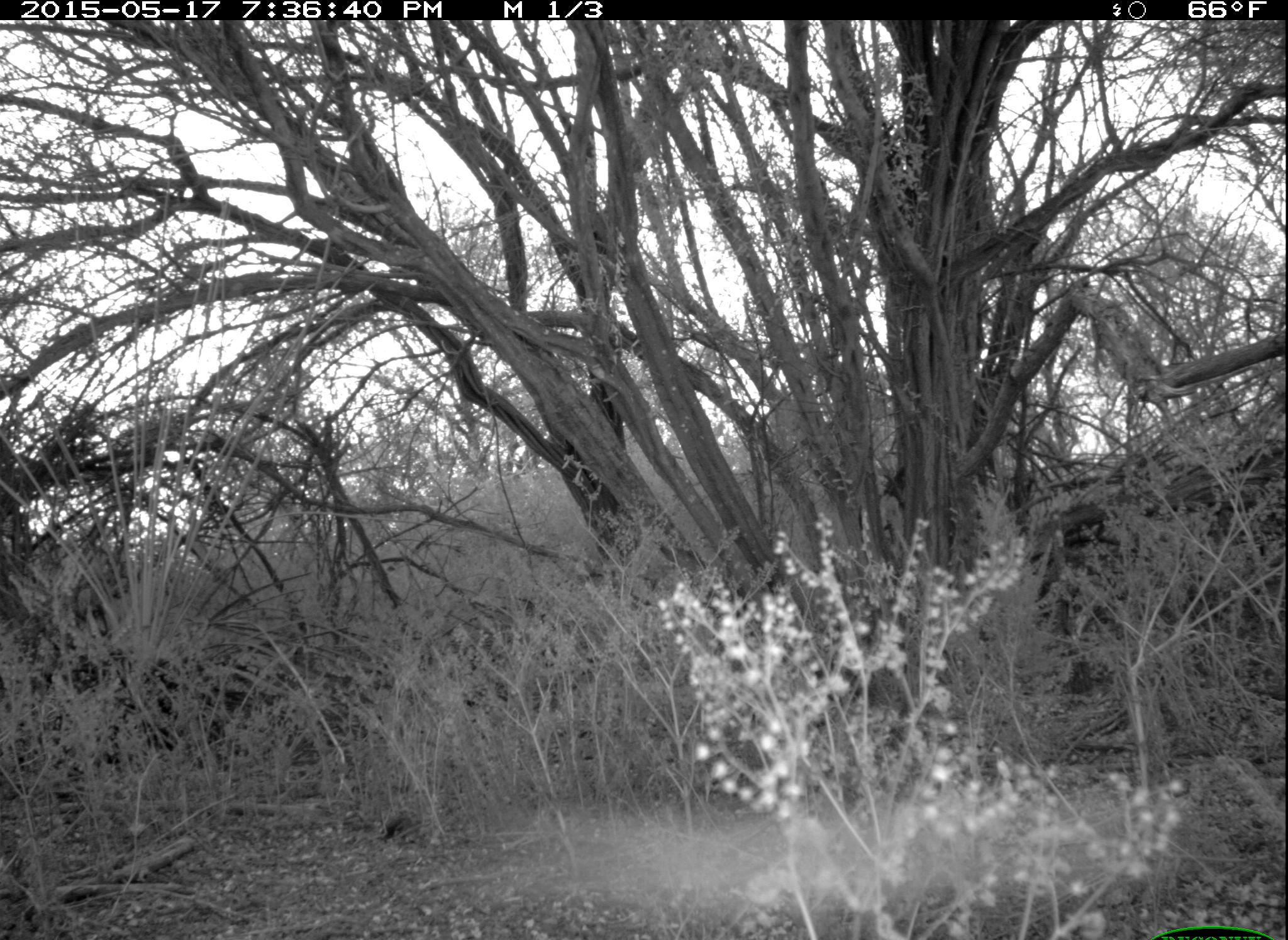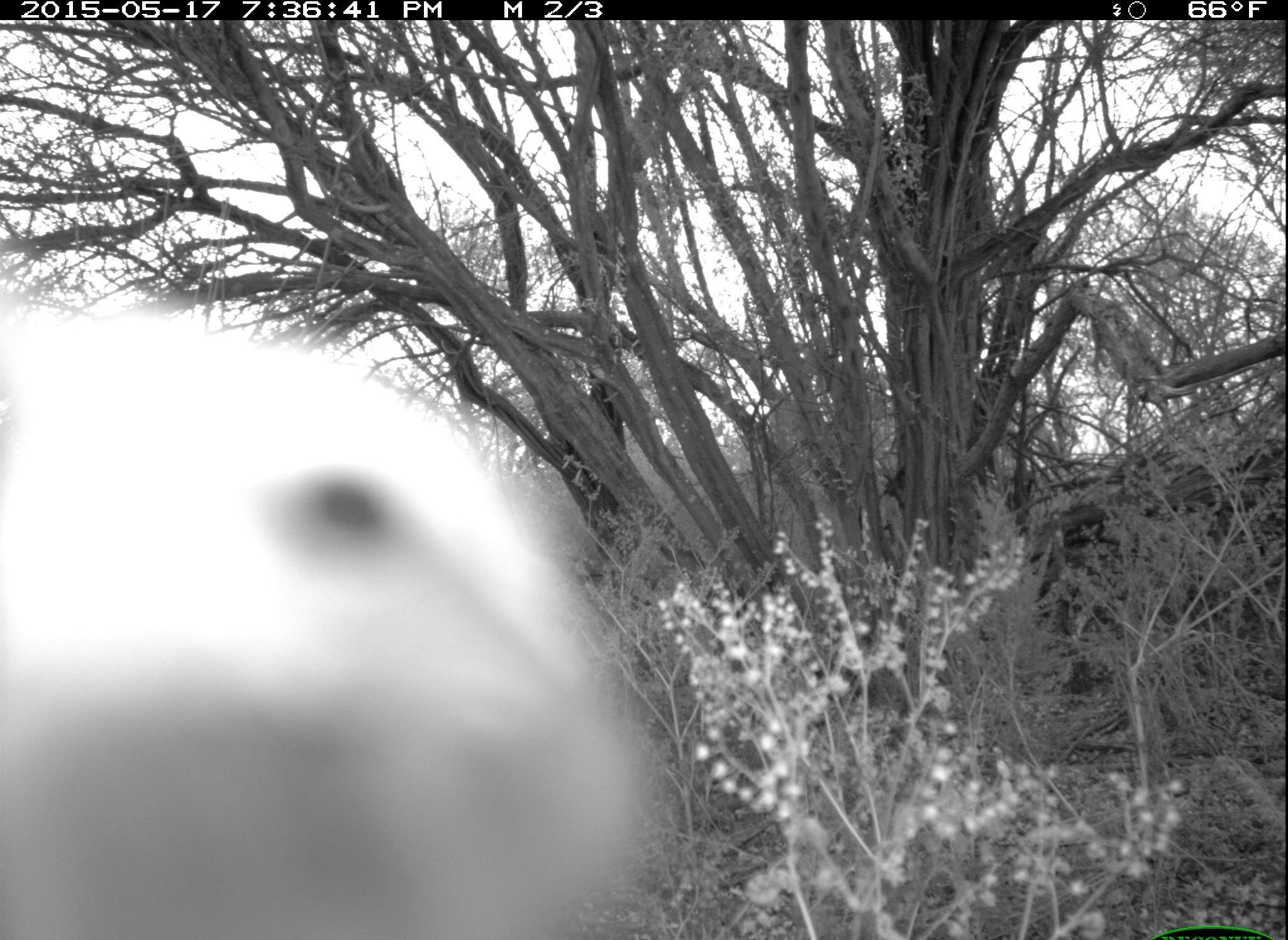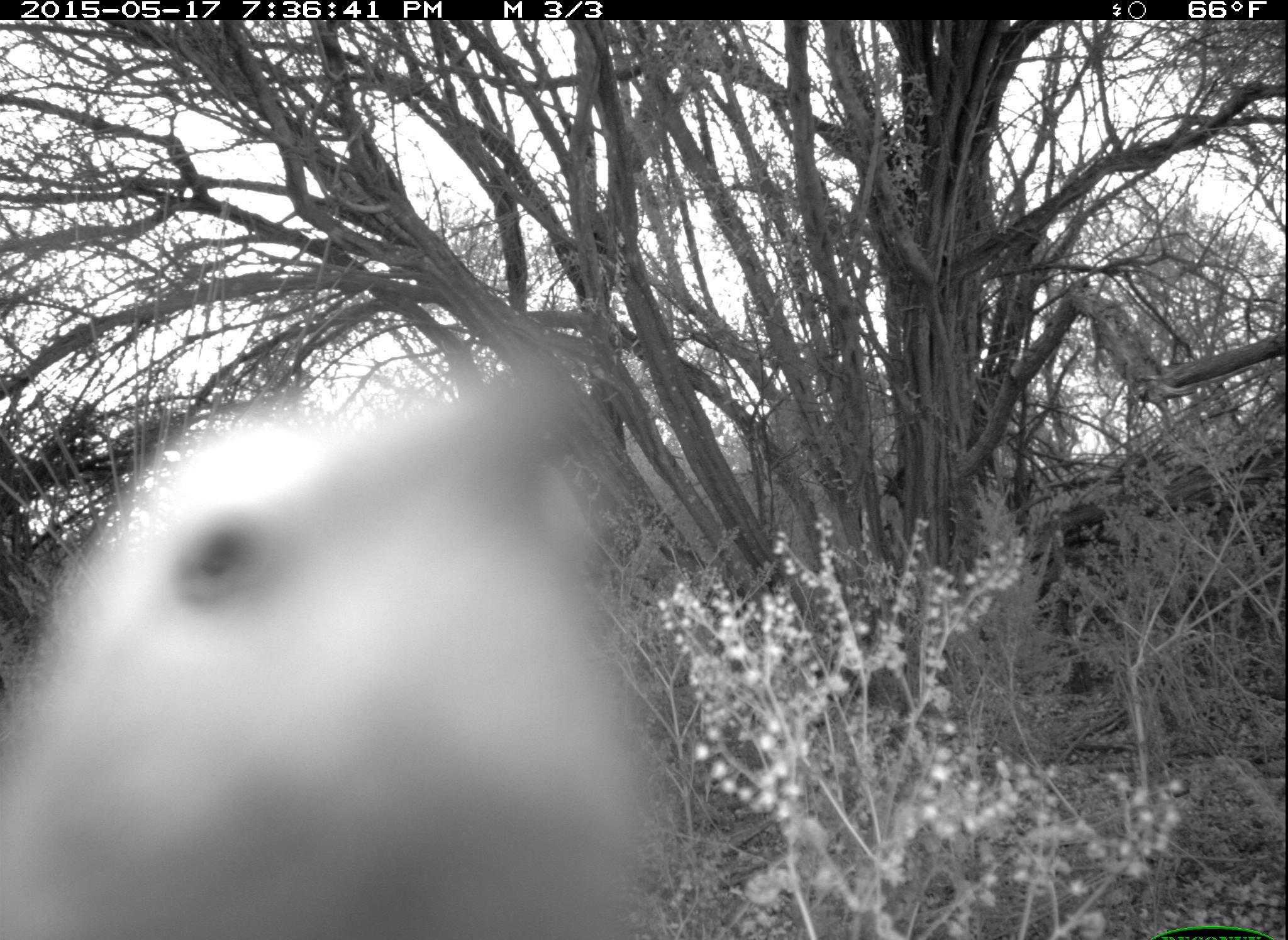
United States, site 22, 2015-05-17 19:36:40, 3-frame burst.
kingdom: Animalia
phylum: Chordata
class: Aves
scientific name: Aves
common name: bird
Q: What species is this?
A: Bird (Aves).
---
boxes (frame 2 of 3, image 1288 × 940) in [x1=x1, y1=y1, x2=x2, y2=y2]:
bird: [x1=1, y1=294, x2=652, y2=940]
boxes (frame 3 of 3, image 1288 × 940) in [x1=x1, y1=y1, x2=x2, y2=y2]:
bird: [x1=0, y1=357, x2=664, y2=940]